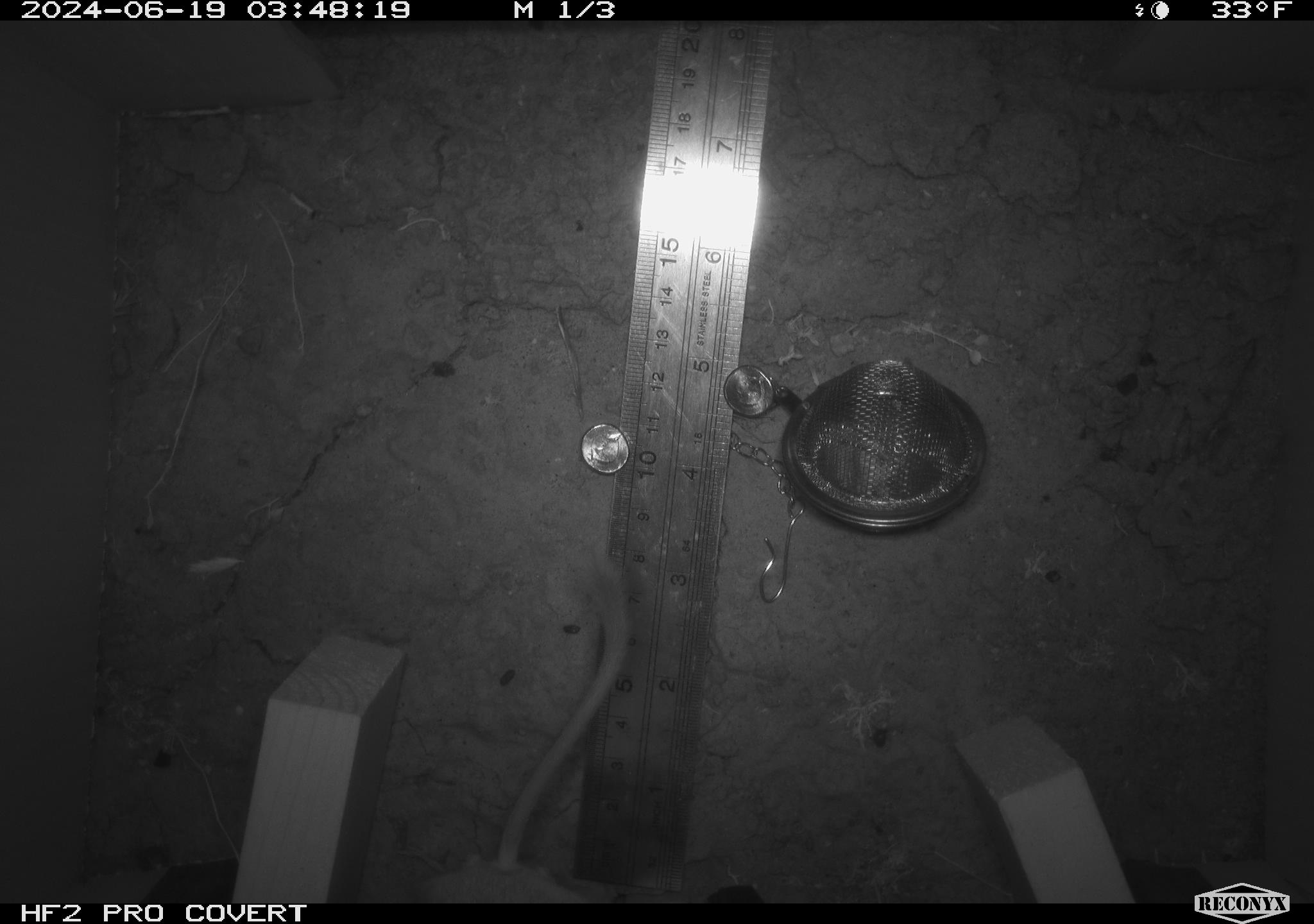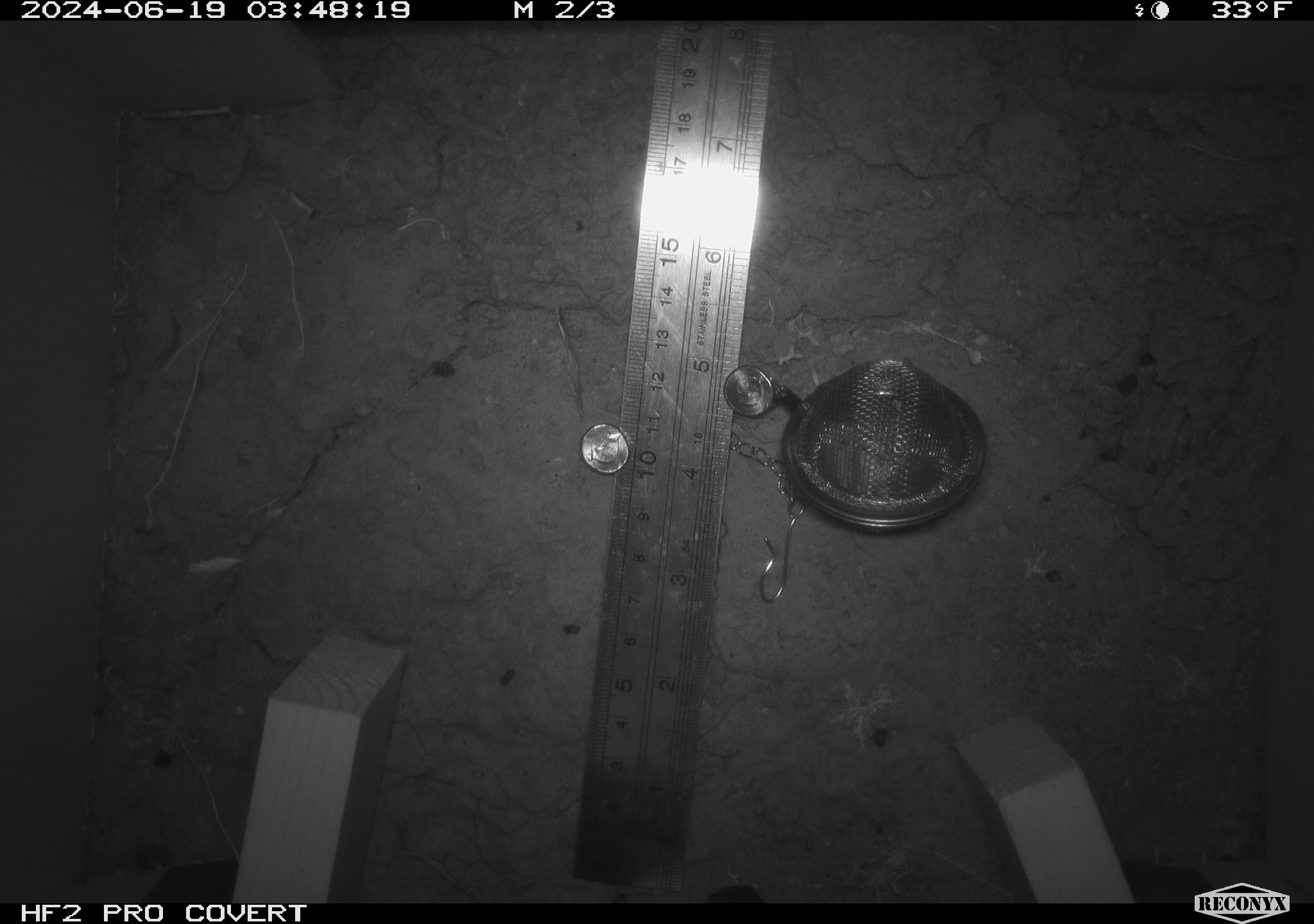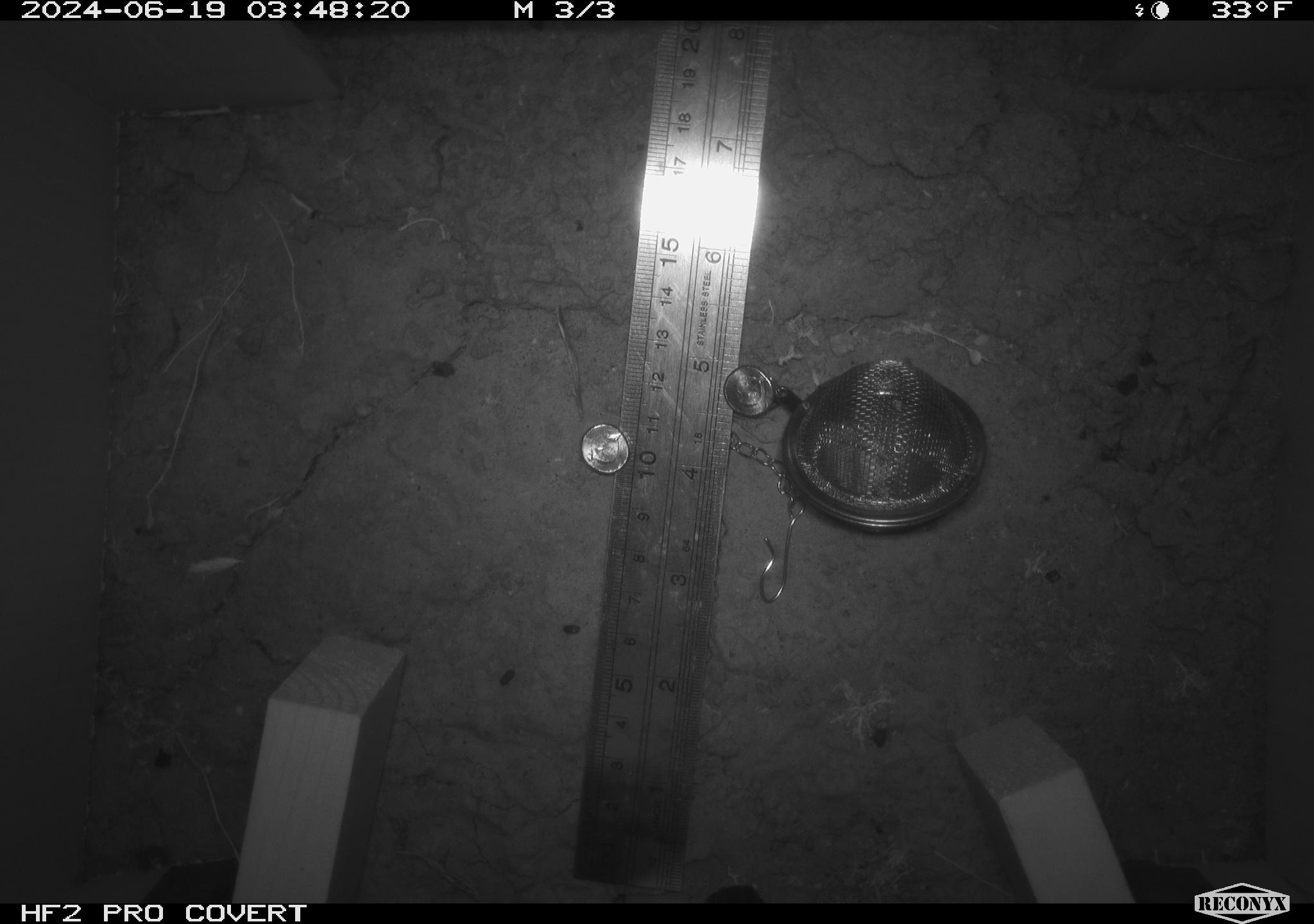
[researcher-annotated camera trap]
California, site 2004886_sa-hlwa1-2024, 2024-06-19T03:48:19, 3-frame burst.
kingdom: Animalia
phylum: Chordata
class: Mammalia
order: Rodentia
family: Heteromyidae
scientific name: Heteromyidae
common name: kangaroo rats and pocket mice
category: heteromyidae family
Heteromyidae family (kangaroo rats and pocket mice) (Heteromyidae).